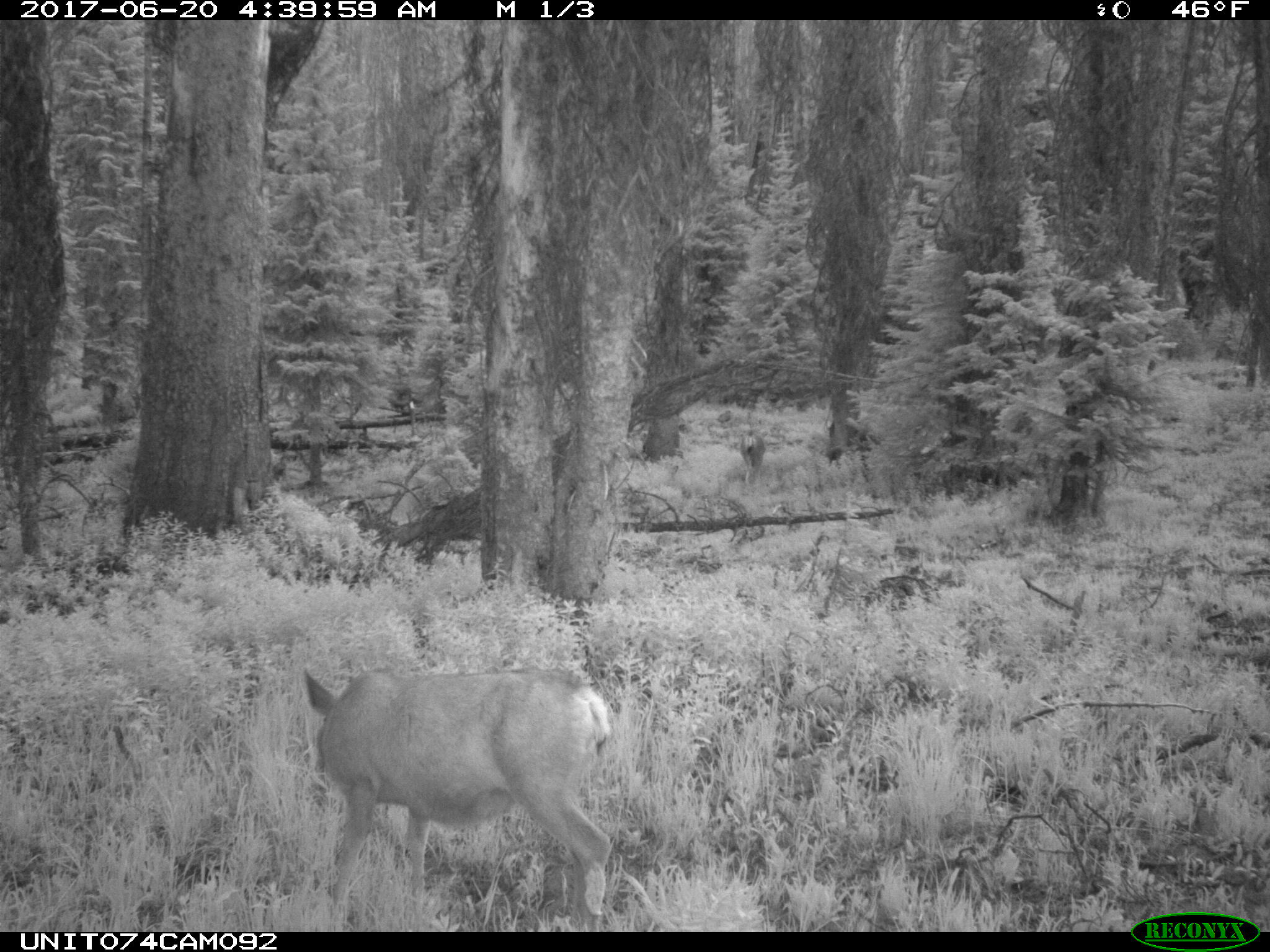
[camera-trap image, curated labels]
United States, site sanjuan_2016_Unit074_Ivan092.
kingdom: Animalia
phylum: Chordata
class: Mammalia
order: Artiodactyla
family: Cervidae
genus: Odocoileus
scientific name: Odocoileus hemionus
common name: mule deer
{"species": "Odocoileus hemionus (mule deer)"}